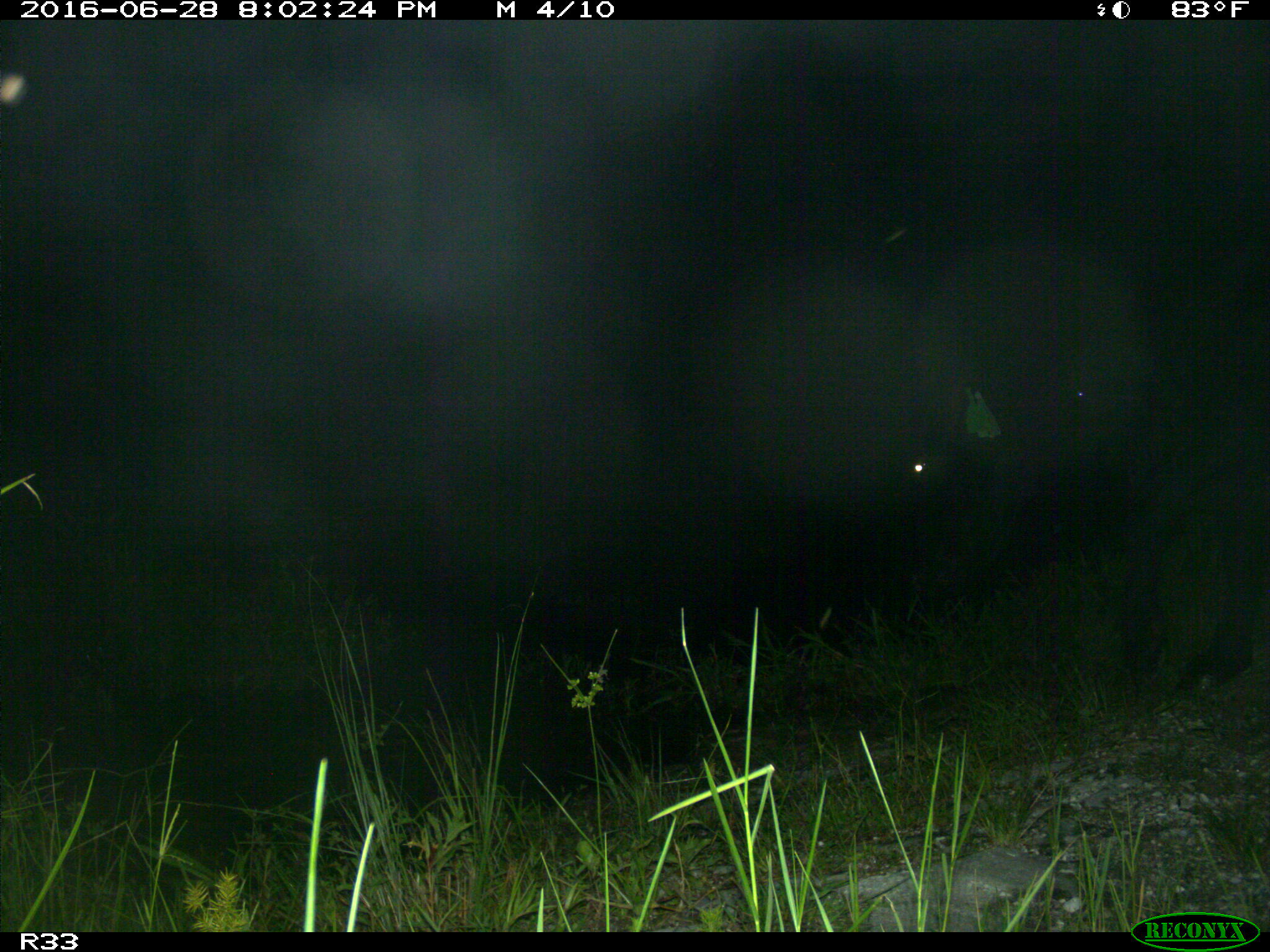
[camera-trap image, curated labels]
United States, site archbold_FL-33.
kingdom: Animalia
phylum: Chordata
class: Mammalia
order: Artiodactyla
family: Bovidae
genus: Bos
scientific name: Bos taurus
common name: domestic cow